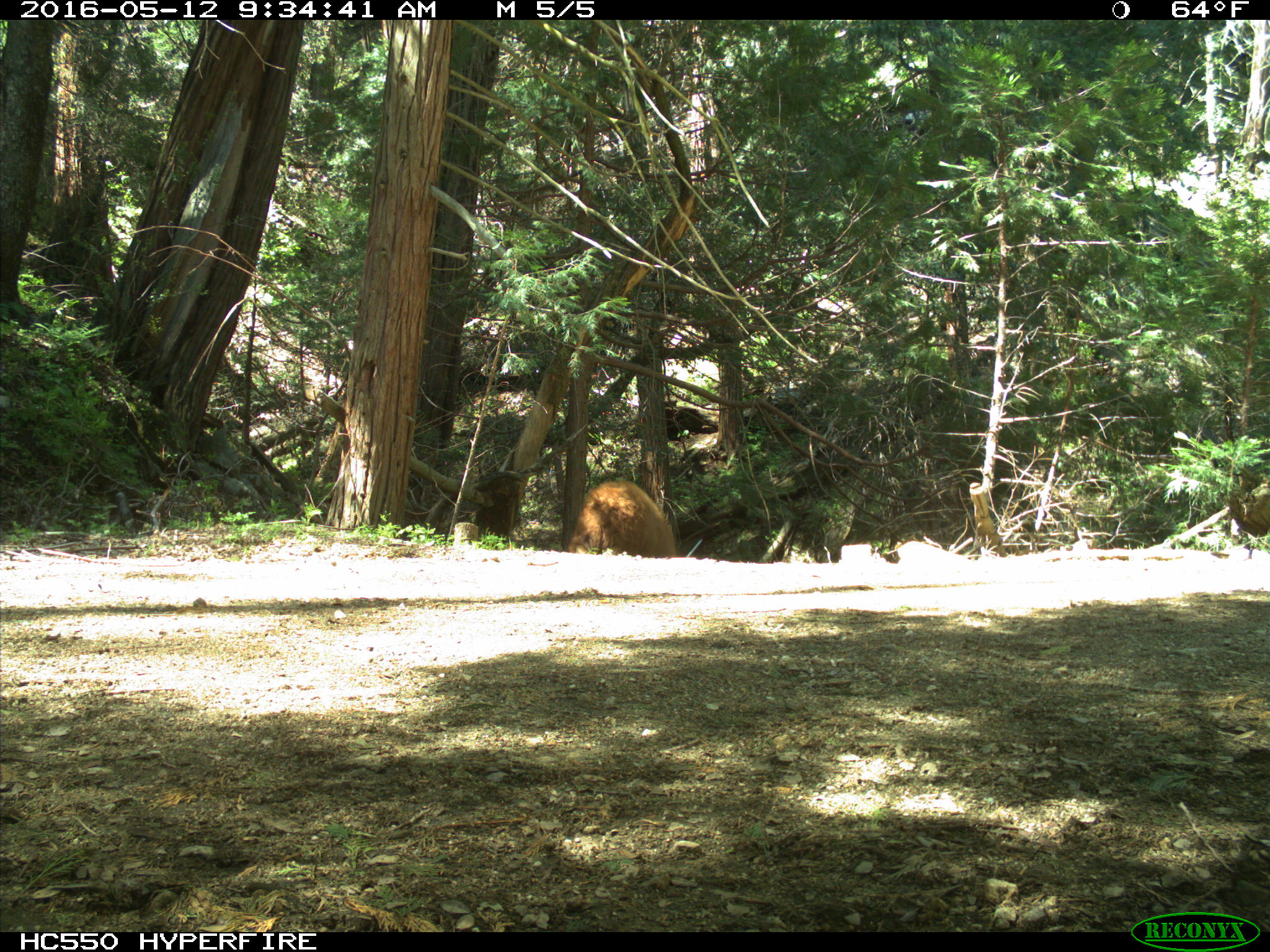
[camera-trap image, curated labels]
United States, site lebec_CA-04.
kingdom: Animalia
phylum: Chordata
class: Mammalia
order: Carnivora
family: Ursidae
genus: Ursus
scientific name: Ursus americanus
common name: american black bear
Ursus americanus (american black bear).